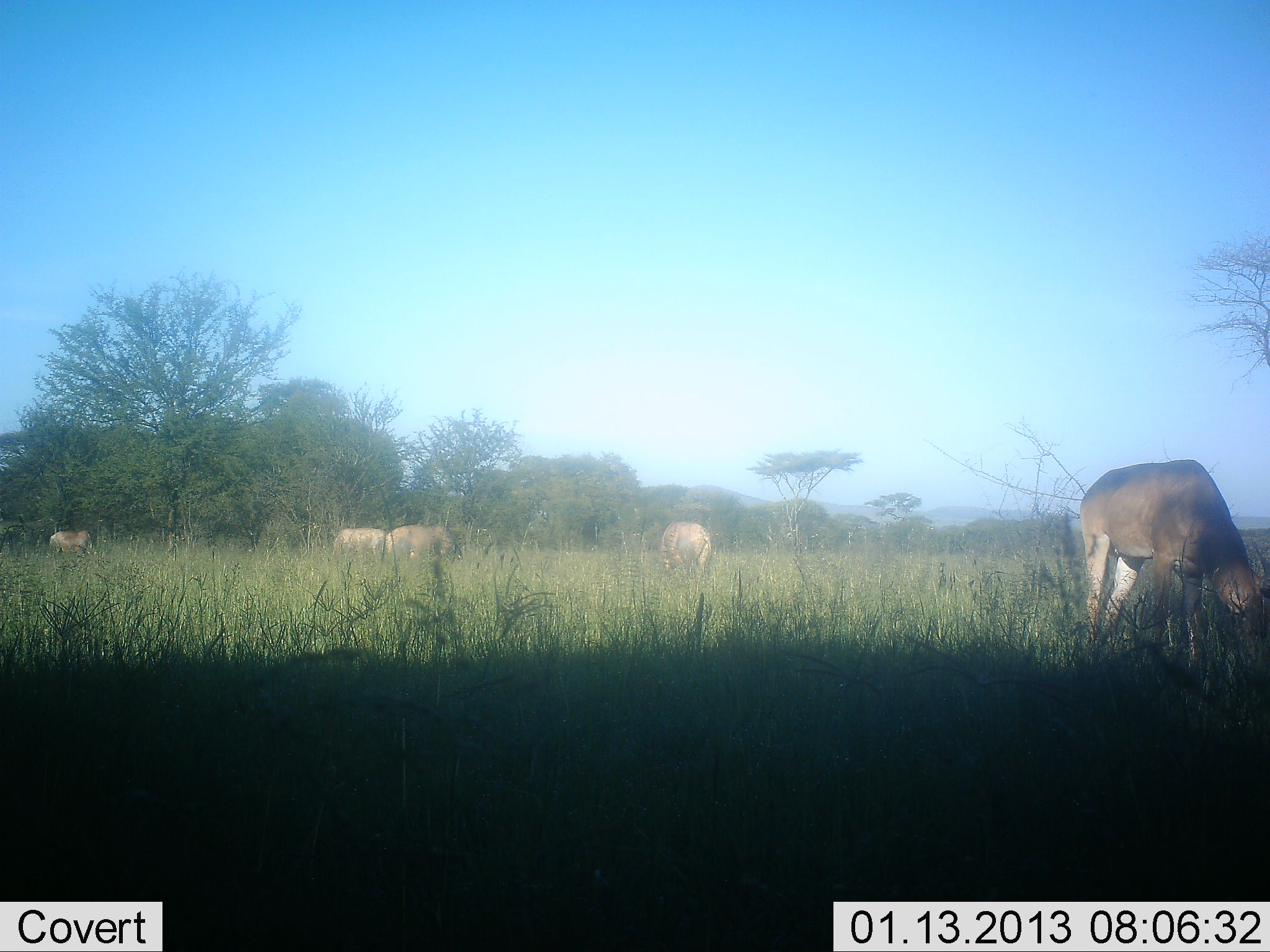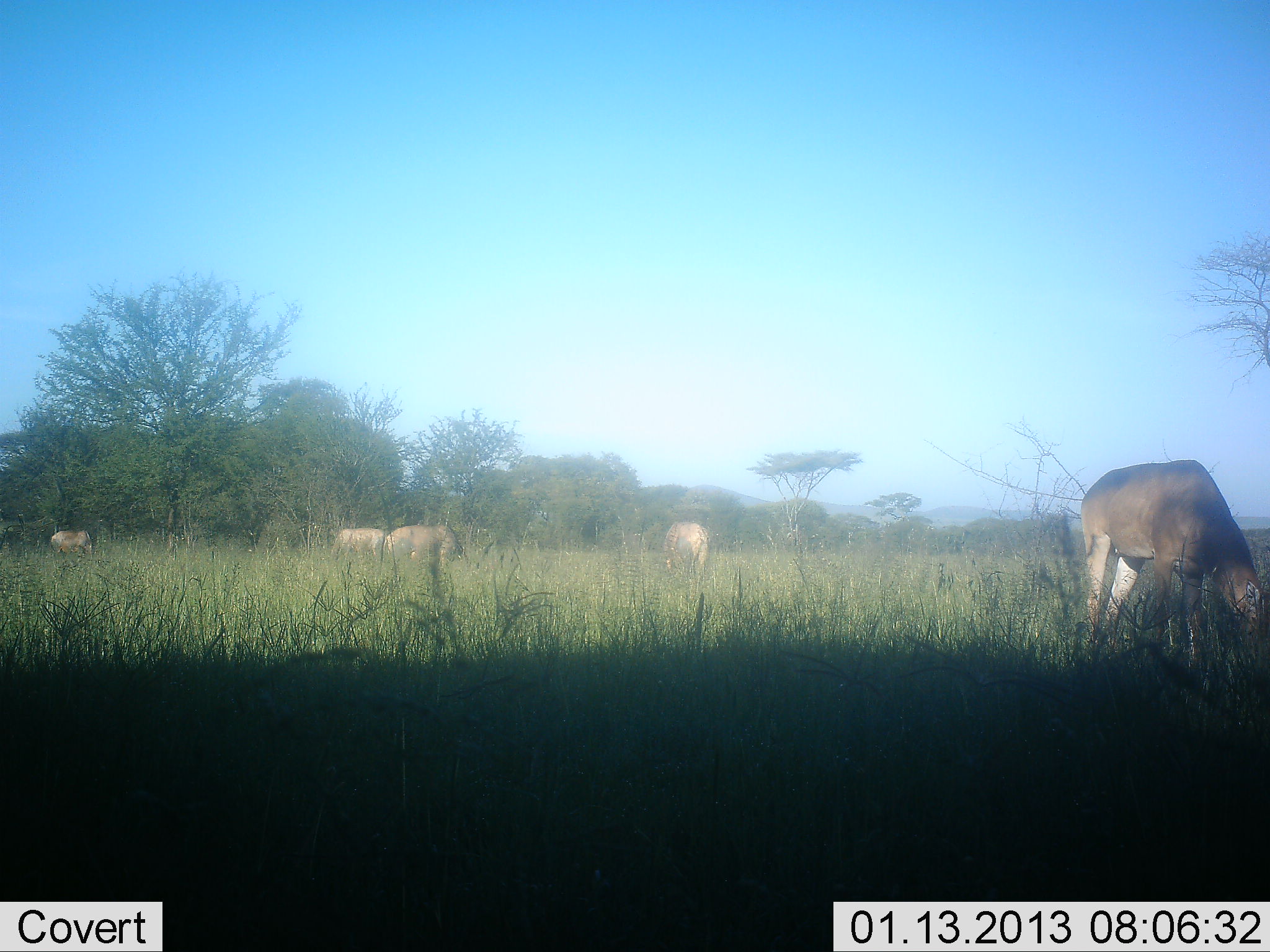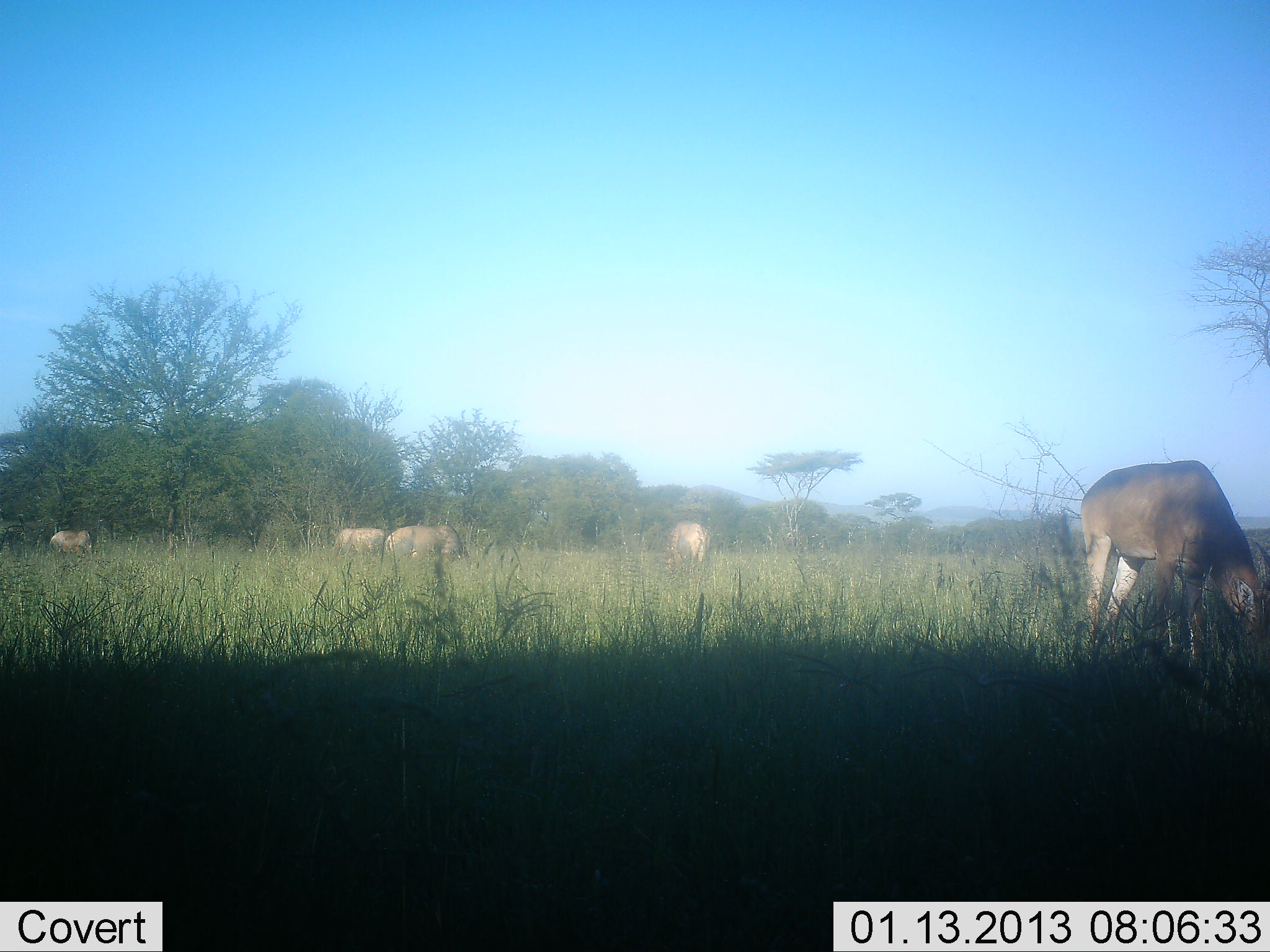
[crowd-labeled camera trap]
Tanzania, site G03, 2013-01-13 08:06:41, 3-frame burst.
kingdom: Animalia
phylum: Chordata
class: Mammalia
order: Artiodactyla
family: Bovidae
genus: Alcelaphus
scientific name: Alcelaphus buselaphus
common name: hartebeest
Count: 5.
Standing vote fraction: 32%.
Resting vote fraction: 0%.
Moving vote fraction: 5%.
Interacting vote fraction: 0%.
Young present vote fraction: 0%.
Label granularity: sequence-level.